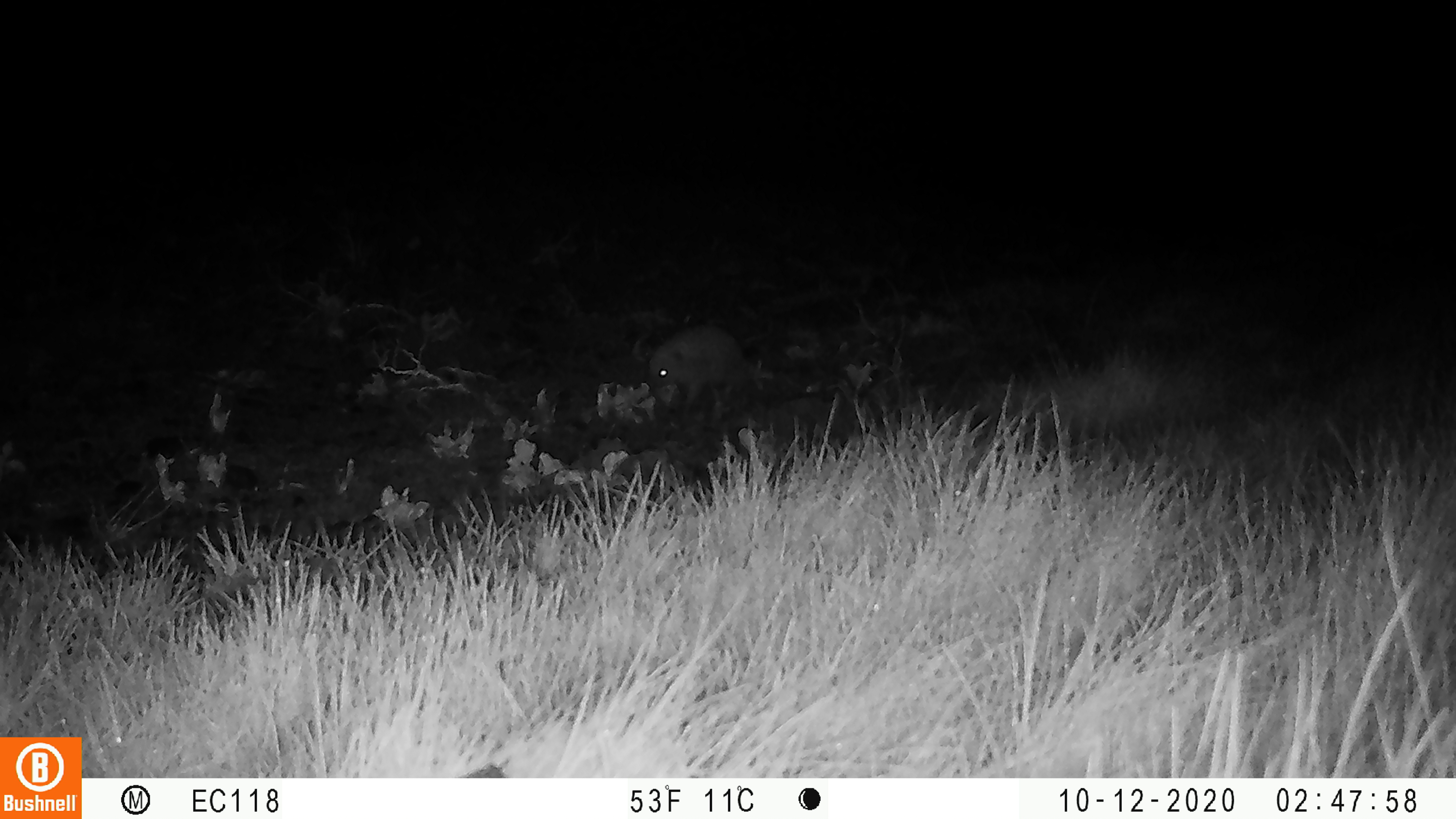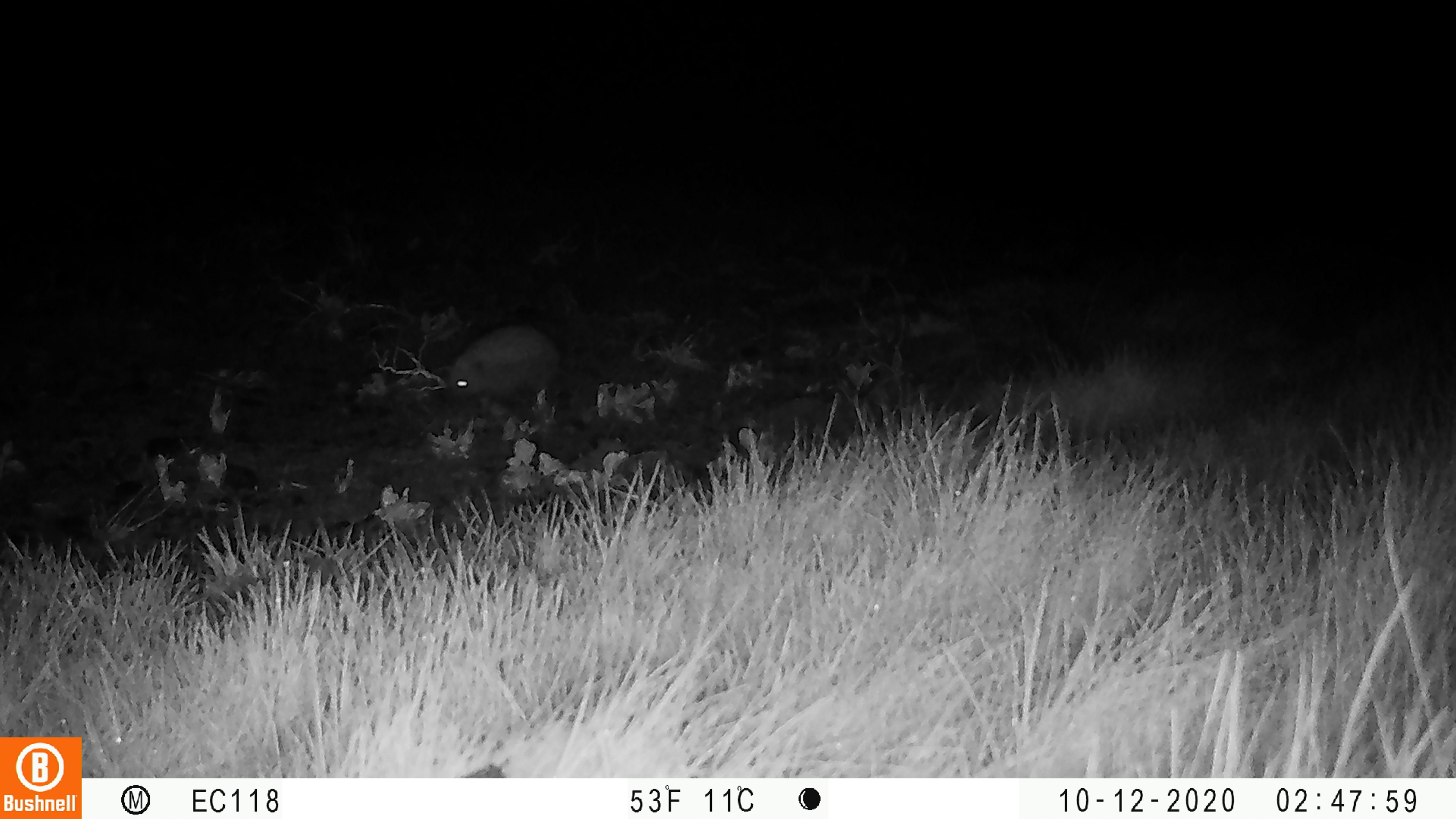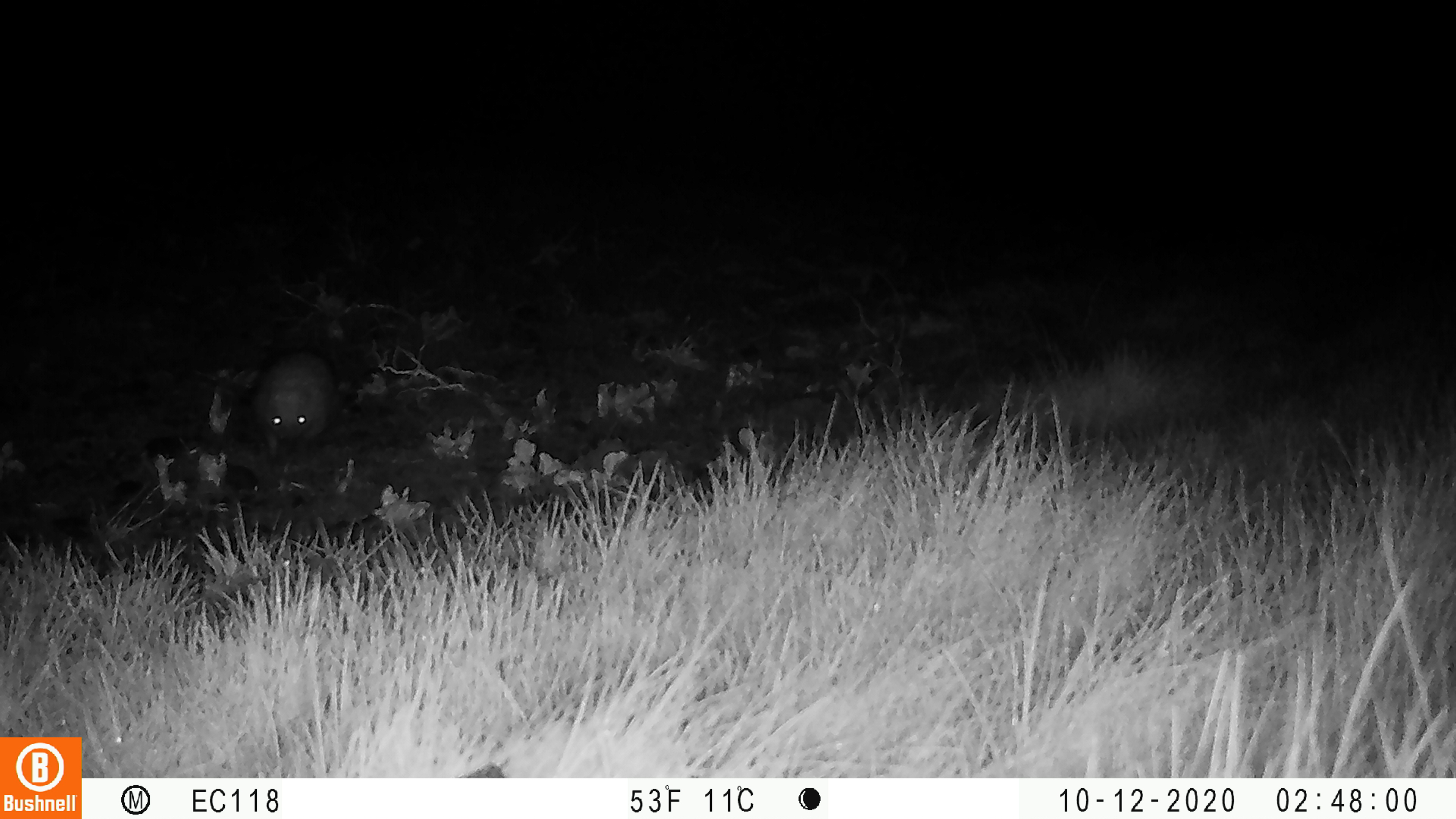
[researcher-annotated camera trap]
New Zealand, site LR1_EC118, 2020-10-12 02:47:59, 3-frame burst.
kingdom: Animalia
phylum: Chordata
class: Mammalia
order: Eulipotyphla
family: Erinaceidae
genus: Erinaceus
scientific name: Erinaceus europaeus europaeus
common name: european hedgehog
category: hedgehog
Hedgehog (european hedgehog) (Erinaceus europaeus europaeus).